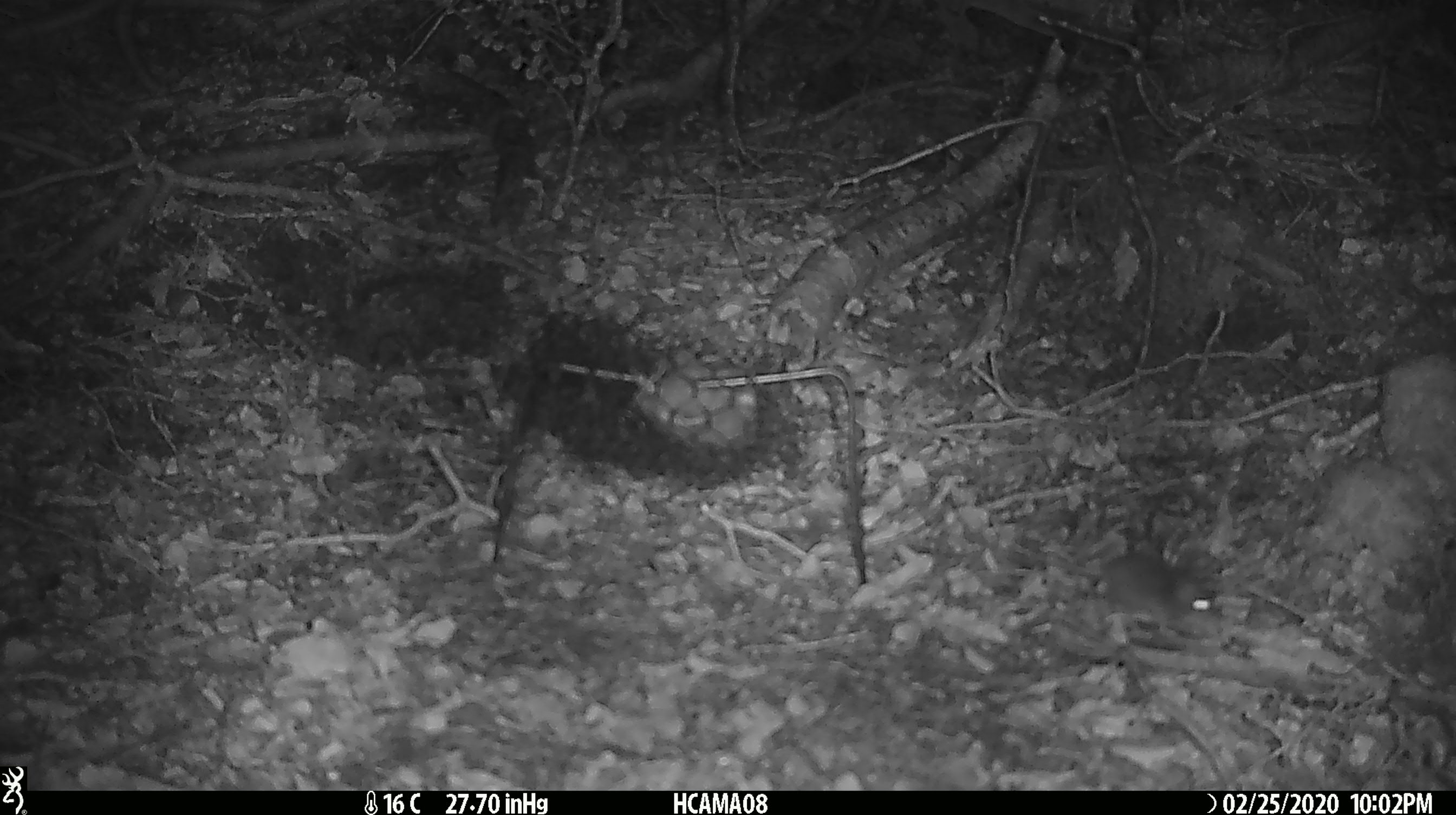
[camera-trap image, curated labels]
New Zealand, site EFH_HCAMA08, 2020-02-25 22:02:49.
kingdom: Animalia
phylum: Chordata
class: Mammalia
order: Rodentia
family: Muridae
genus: Mus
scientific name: Mus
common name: mouse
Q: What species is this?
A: Mouse (Mus).